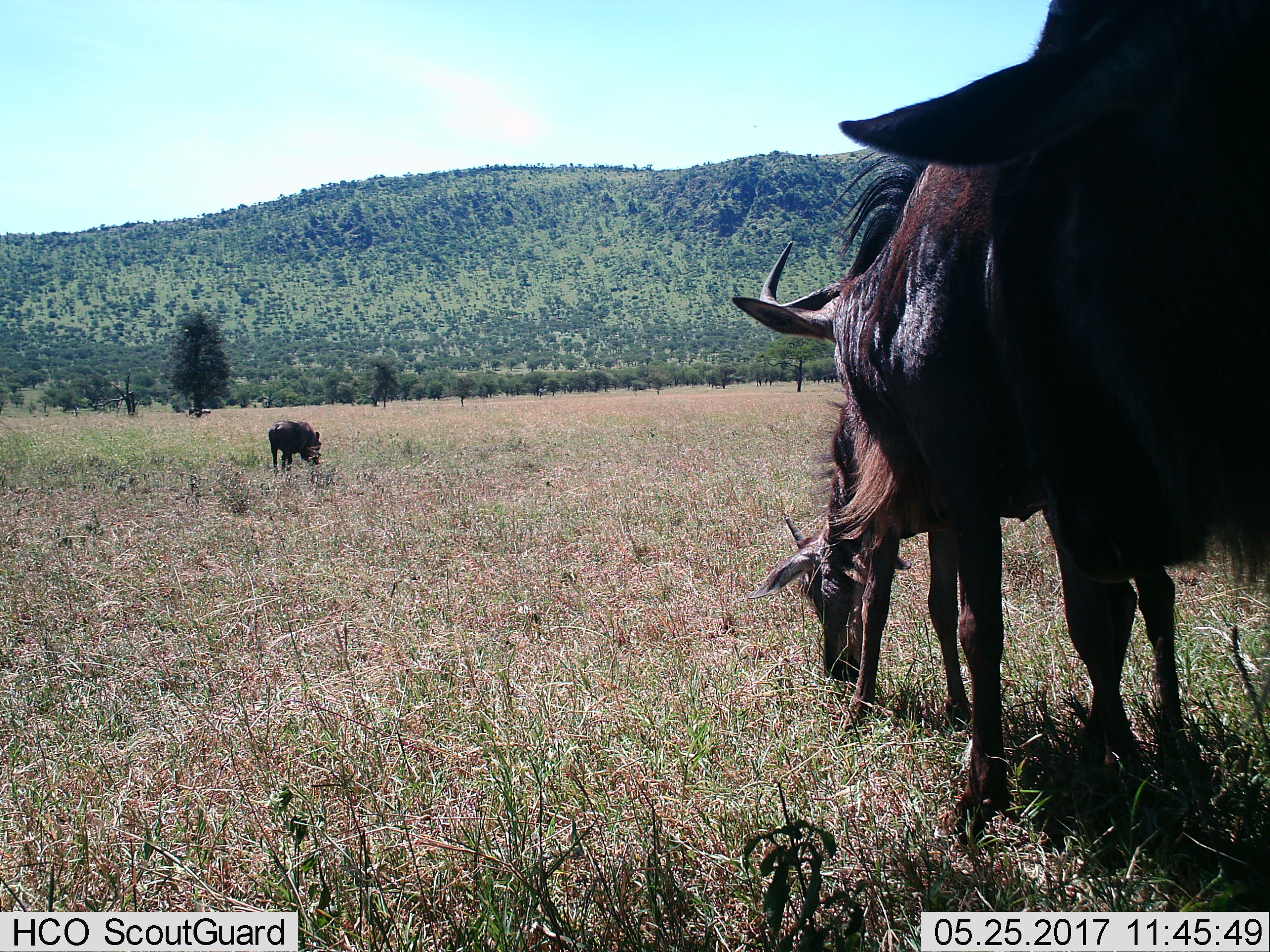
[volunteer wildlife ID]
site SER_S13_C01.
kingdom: Animalia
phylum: Chordata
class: Mammalia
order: Artiodactyla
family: Suidae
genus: Phacochoerus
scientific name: Phacochoerus africanus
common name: warthog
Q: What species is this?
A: Warthog (Phacochoerus africanus).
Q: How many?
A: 1.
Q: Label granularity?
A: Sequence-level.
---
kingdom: Animalia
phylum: Chordata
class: Mammalia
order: Artiodactyla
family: Bovidae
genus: Connochaetes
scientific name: Connochaetes taurinus taurinus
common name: blue wildebeest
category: wildebeestblue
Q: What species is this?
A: Wildebeestblue (blue wildebeest) (Connochaetes taurinus taurinus).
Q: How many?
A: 3.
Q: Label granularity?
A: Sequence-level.